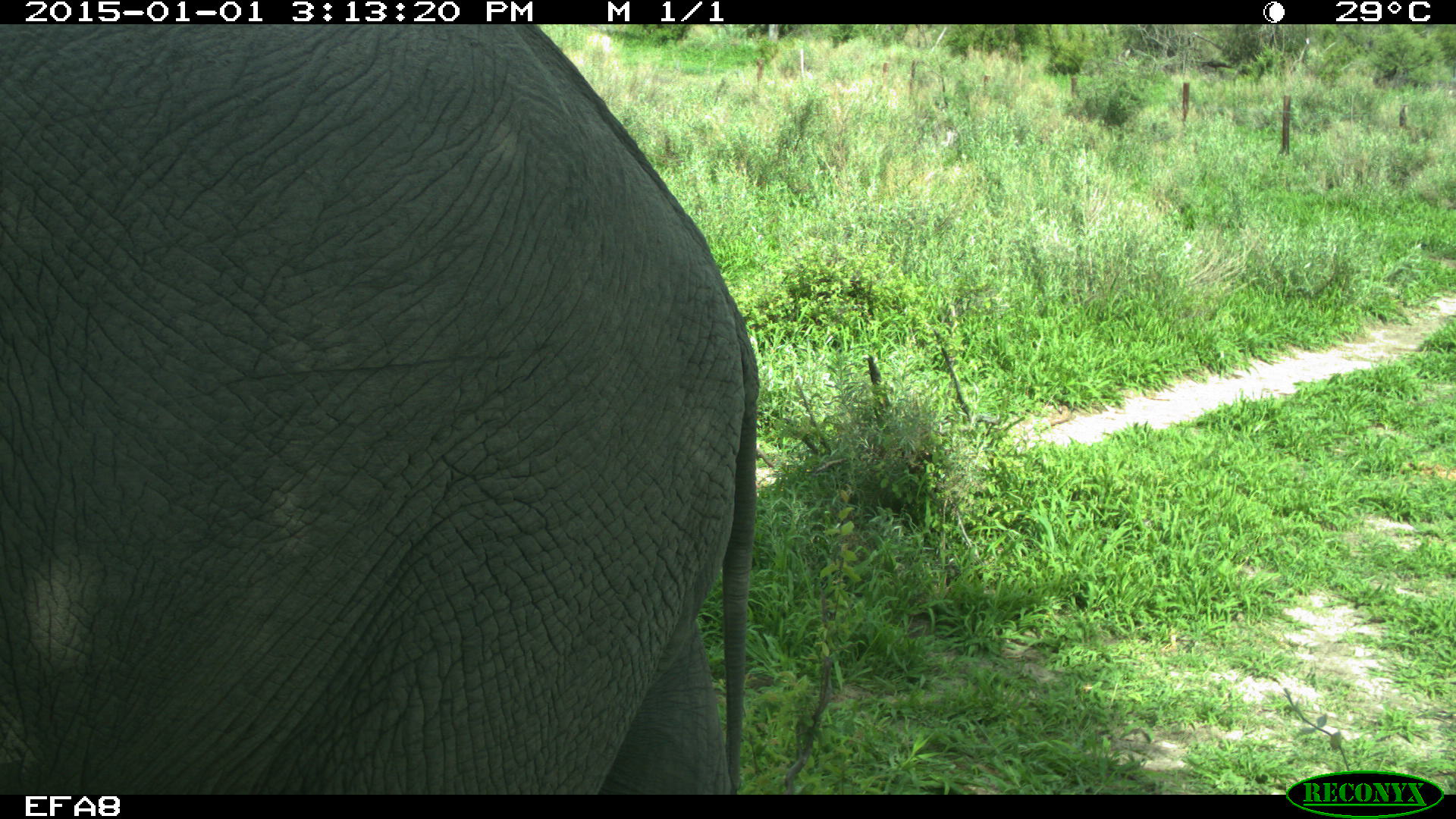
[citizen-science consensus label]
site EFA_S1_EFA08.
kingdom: Animalia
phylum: Chordata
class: Mammalia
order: Proboscidea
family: Elephantidae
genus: Loxodonta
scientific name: Loxodonta africana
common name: african bush elephant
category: elephant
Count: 1.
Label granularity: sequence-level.